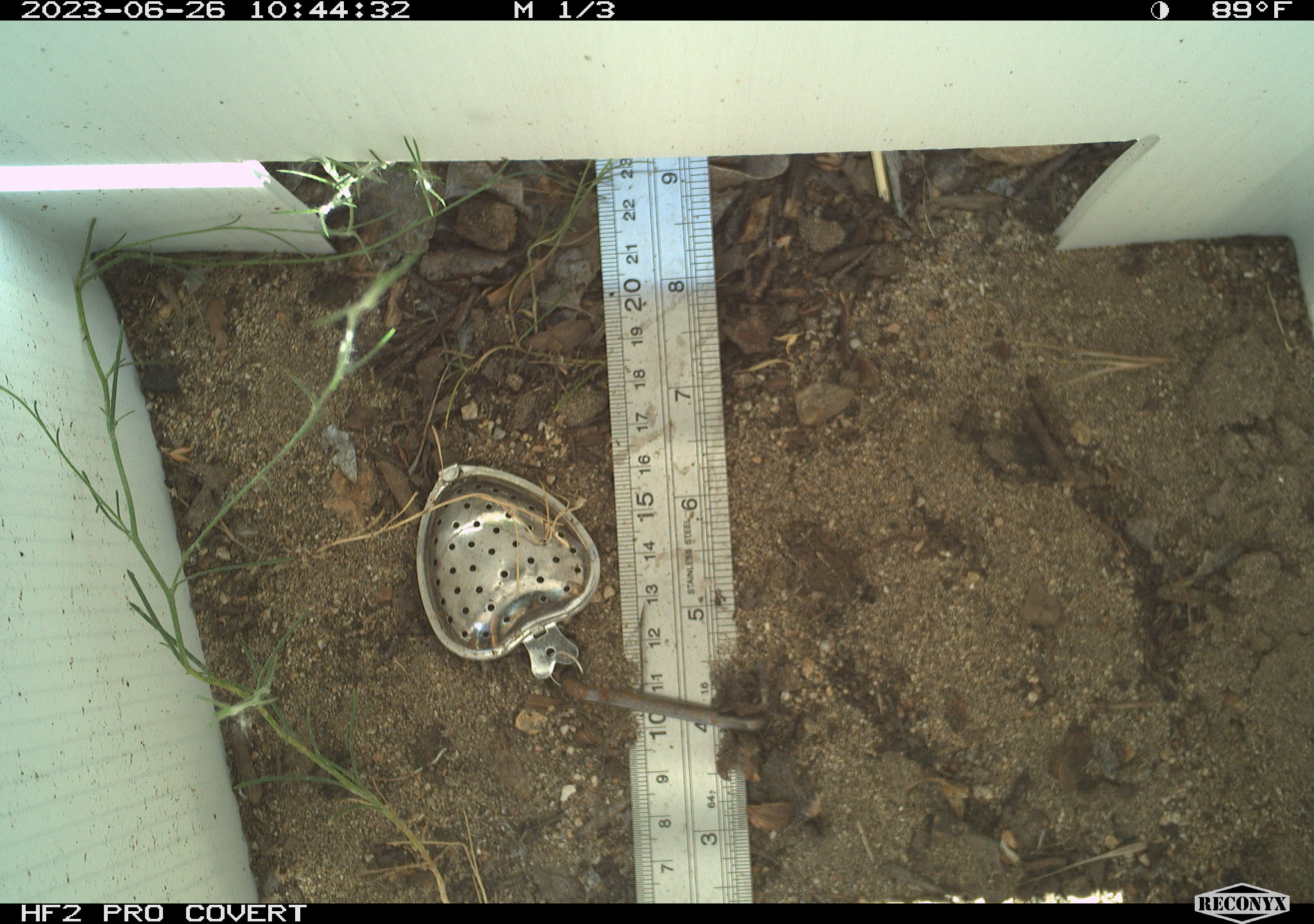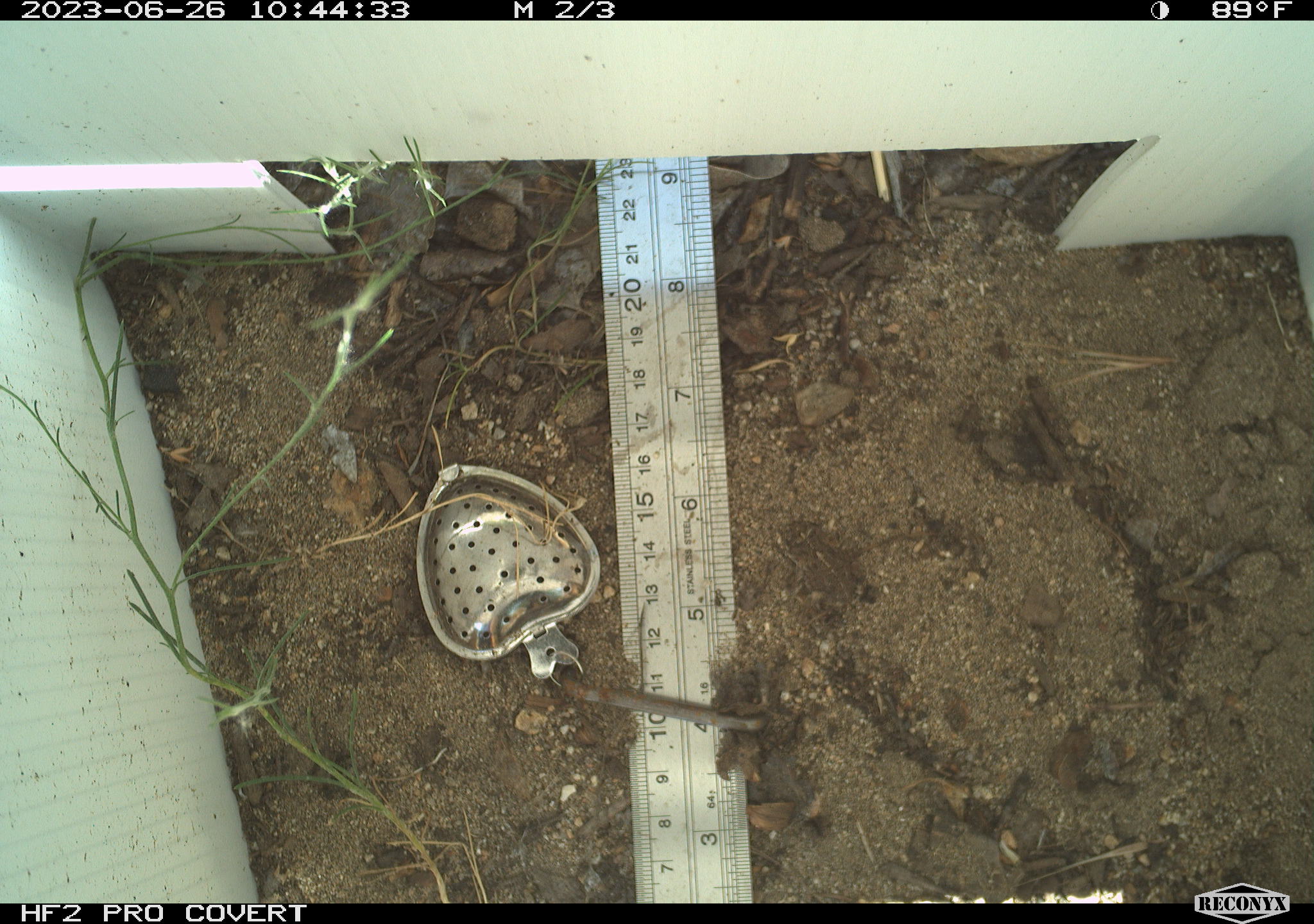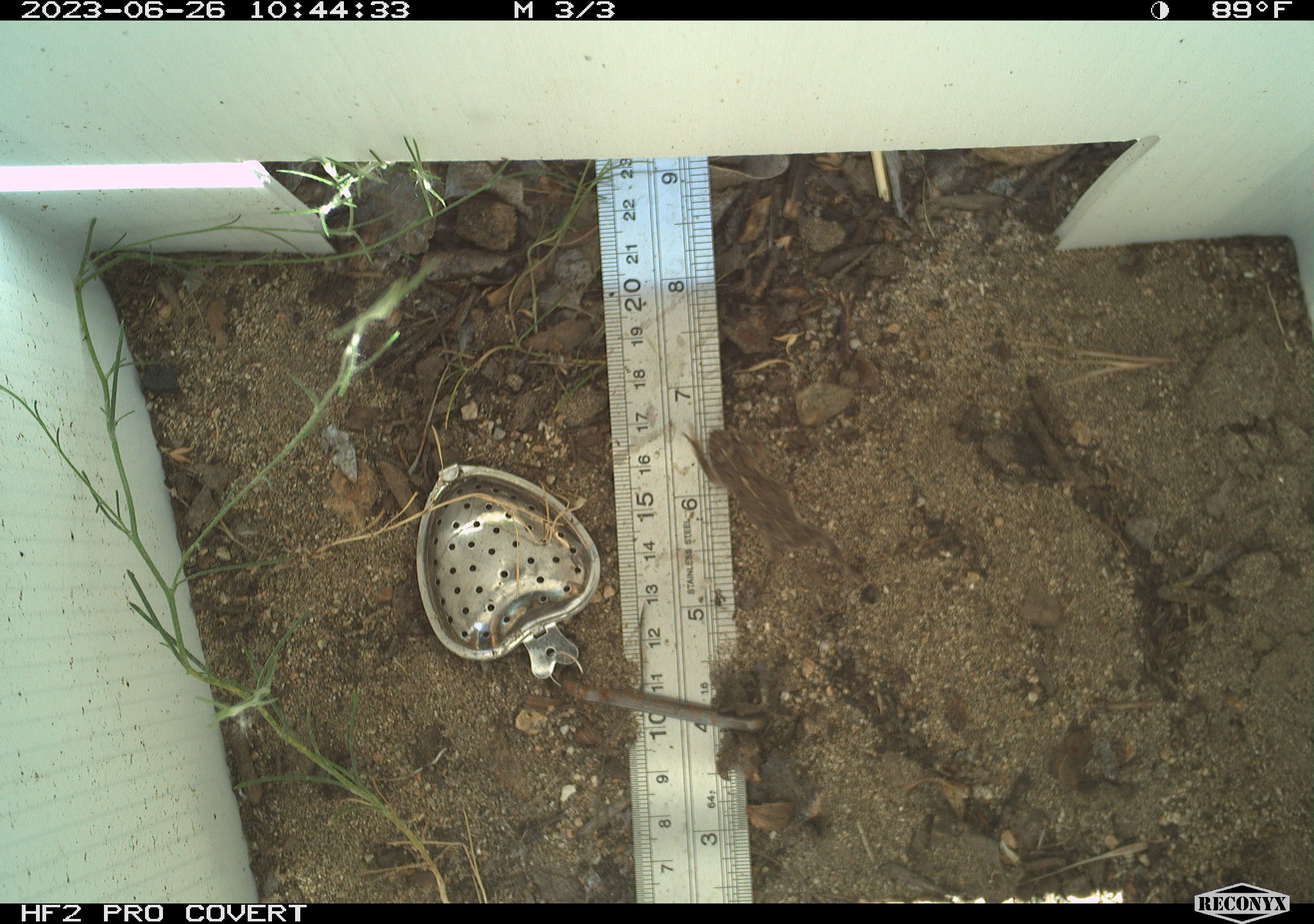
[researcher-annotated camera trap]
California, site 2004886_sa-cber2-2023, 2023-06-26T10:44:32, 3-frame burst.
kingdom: Animalia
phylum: Chordata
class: Amphibia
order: Anura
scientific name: Anura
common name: frogs